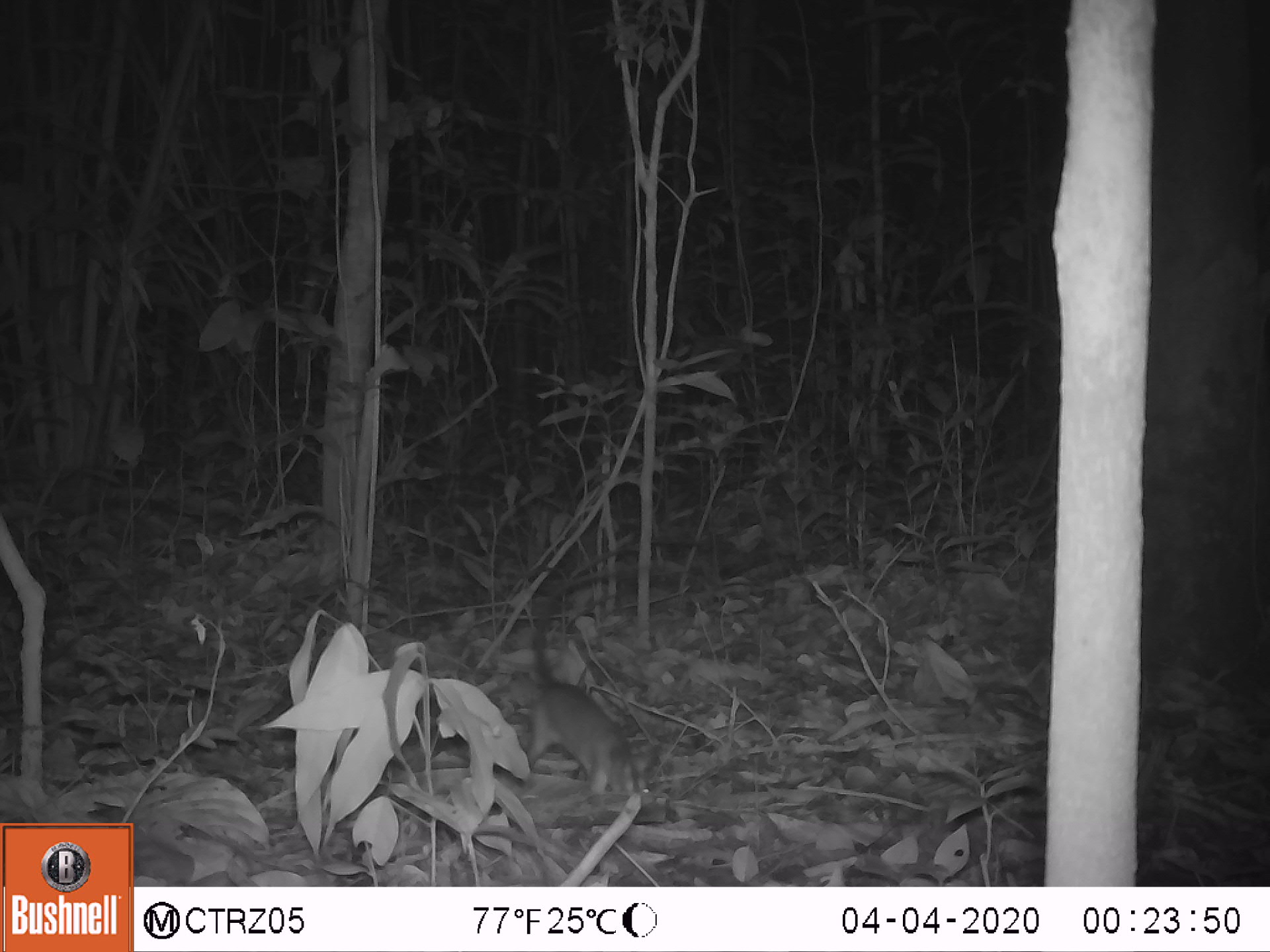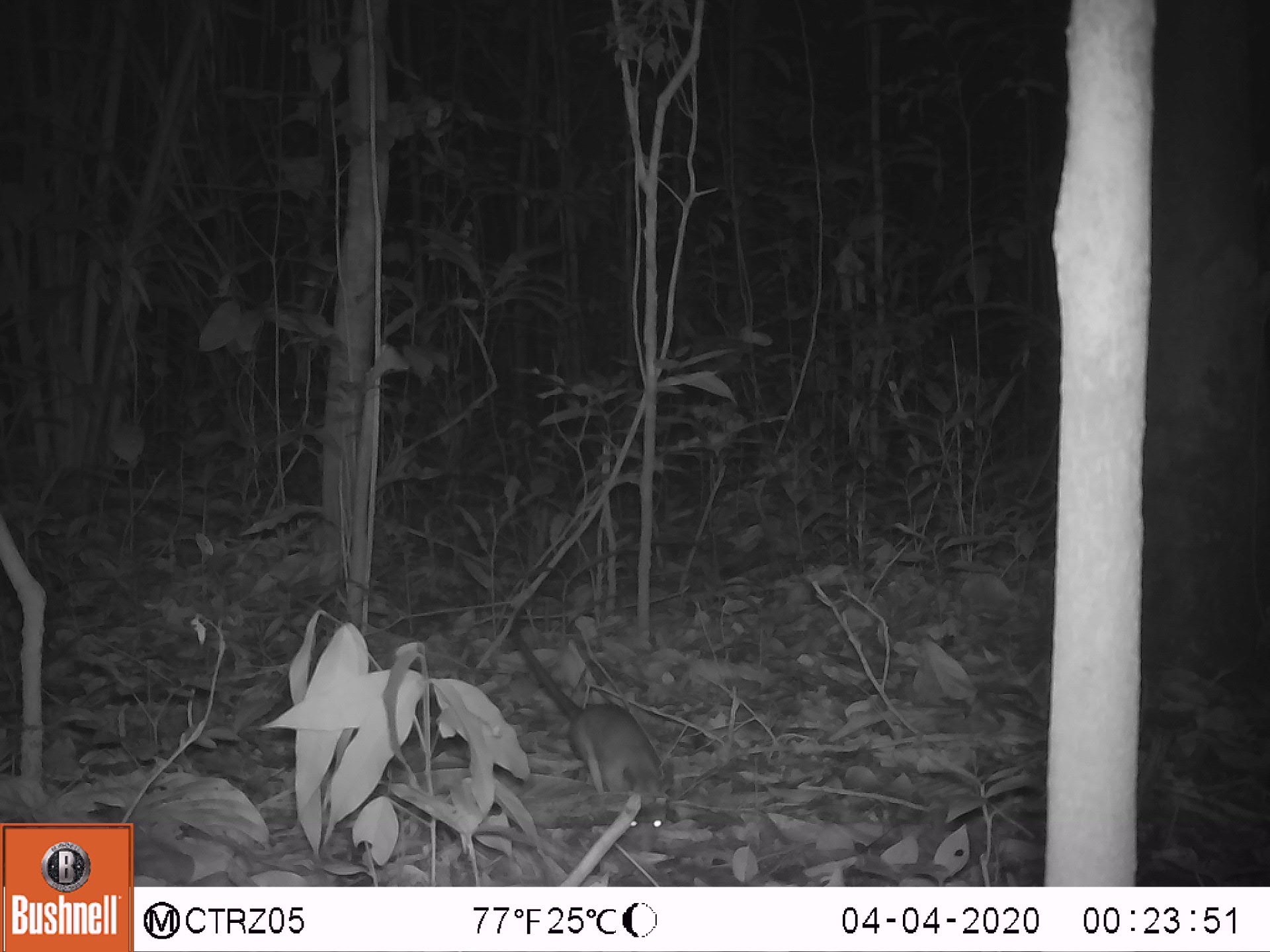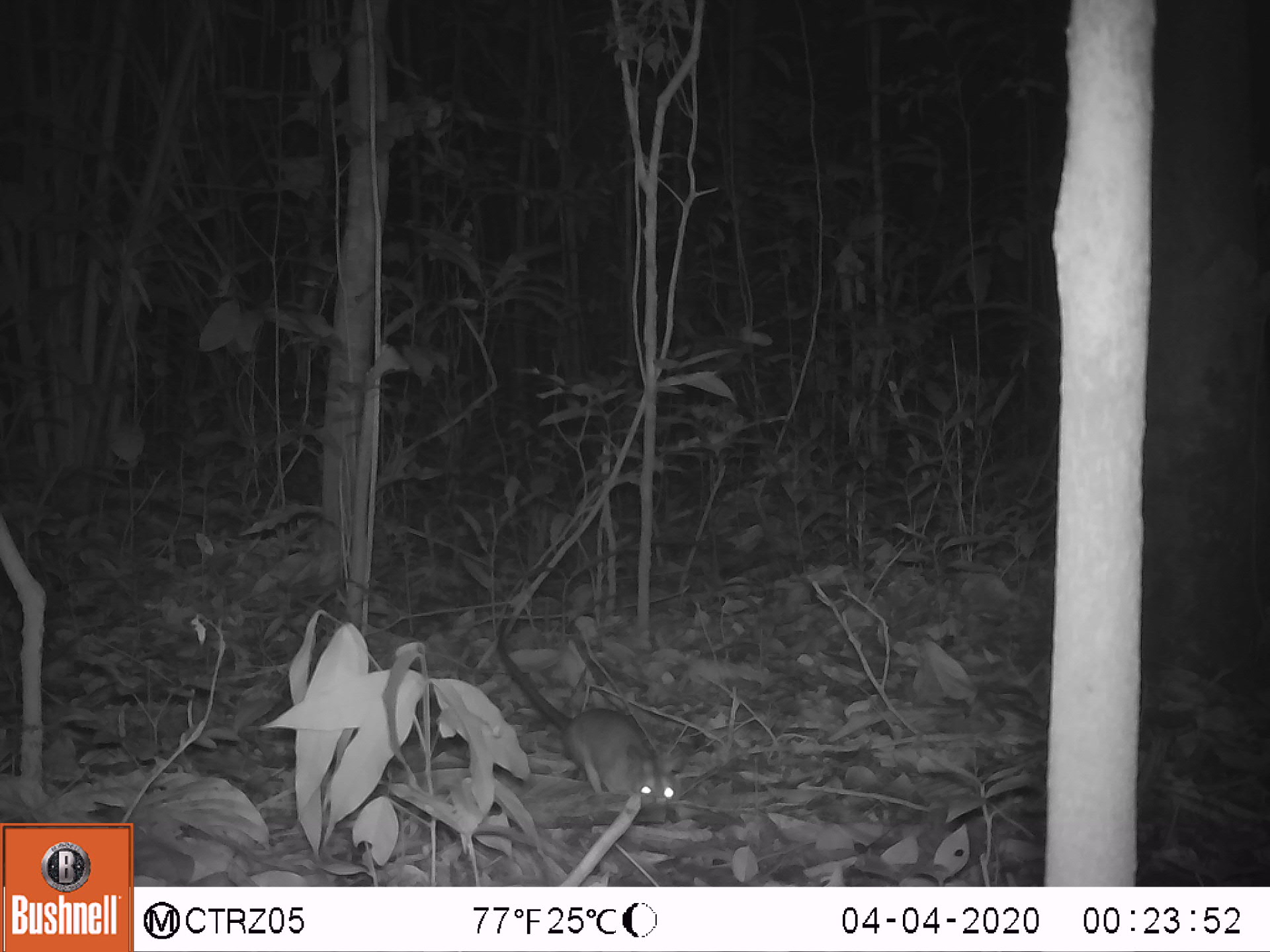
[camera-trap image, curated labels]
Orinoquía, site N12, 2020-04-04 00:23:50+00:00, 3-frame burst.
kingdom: Animalia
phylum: Chordata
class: Mammalia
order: Rodentia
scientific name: Rodentia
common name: rodent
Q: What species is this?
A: Rodent (Rodentia).